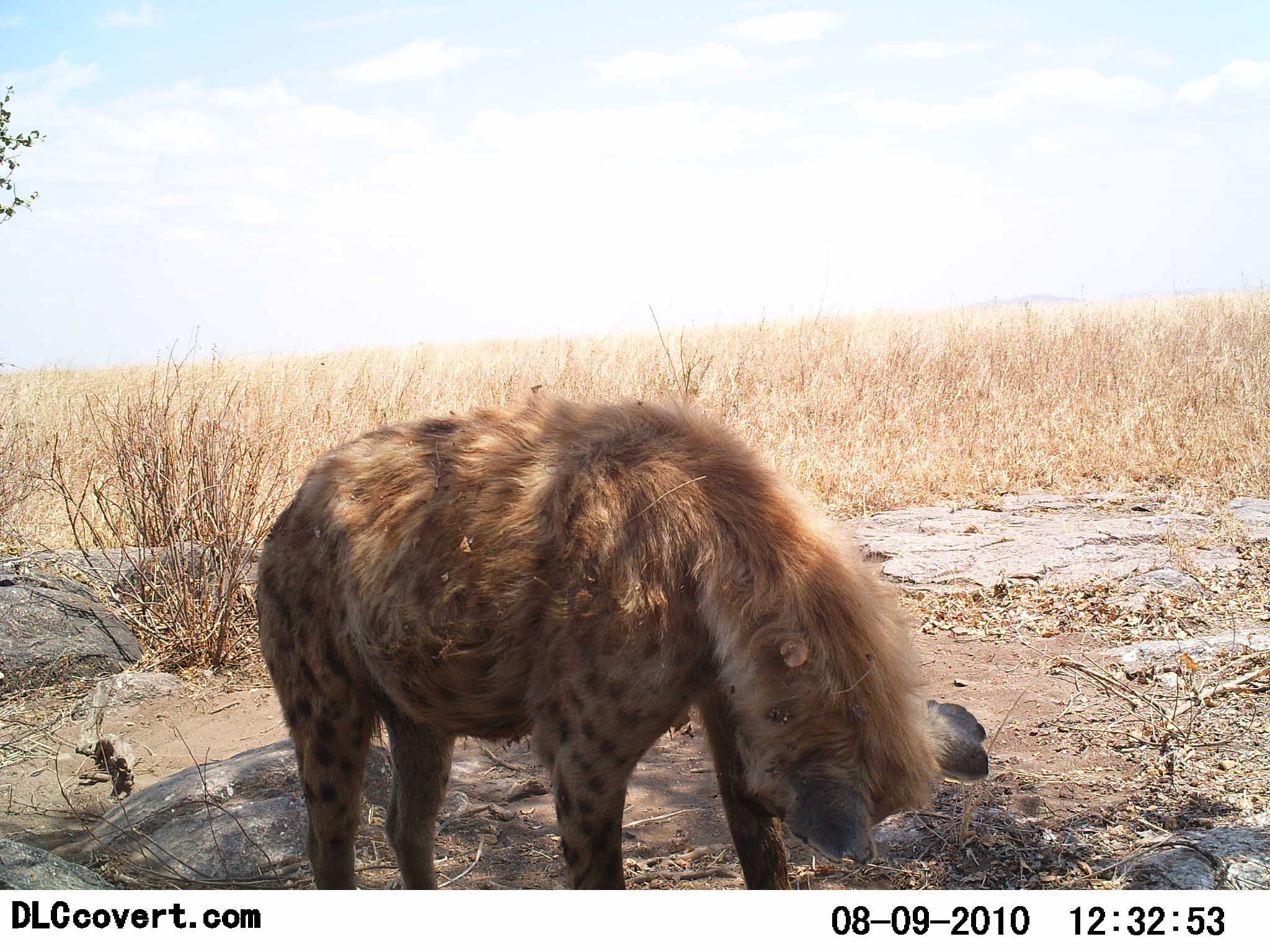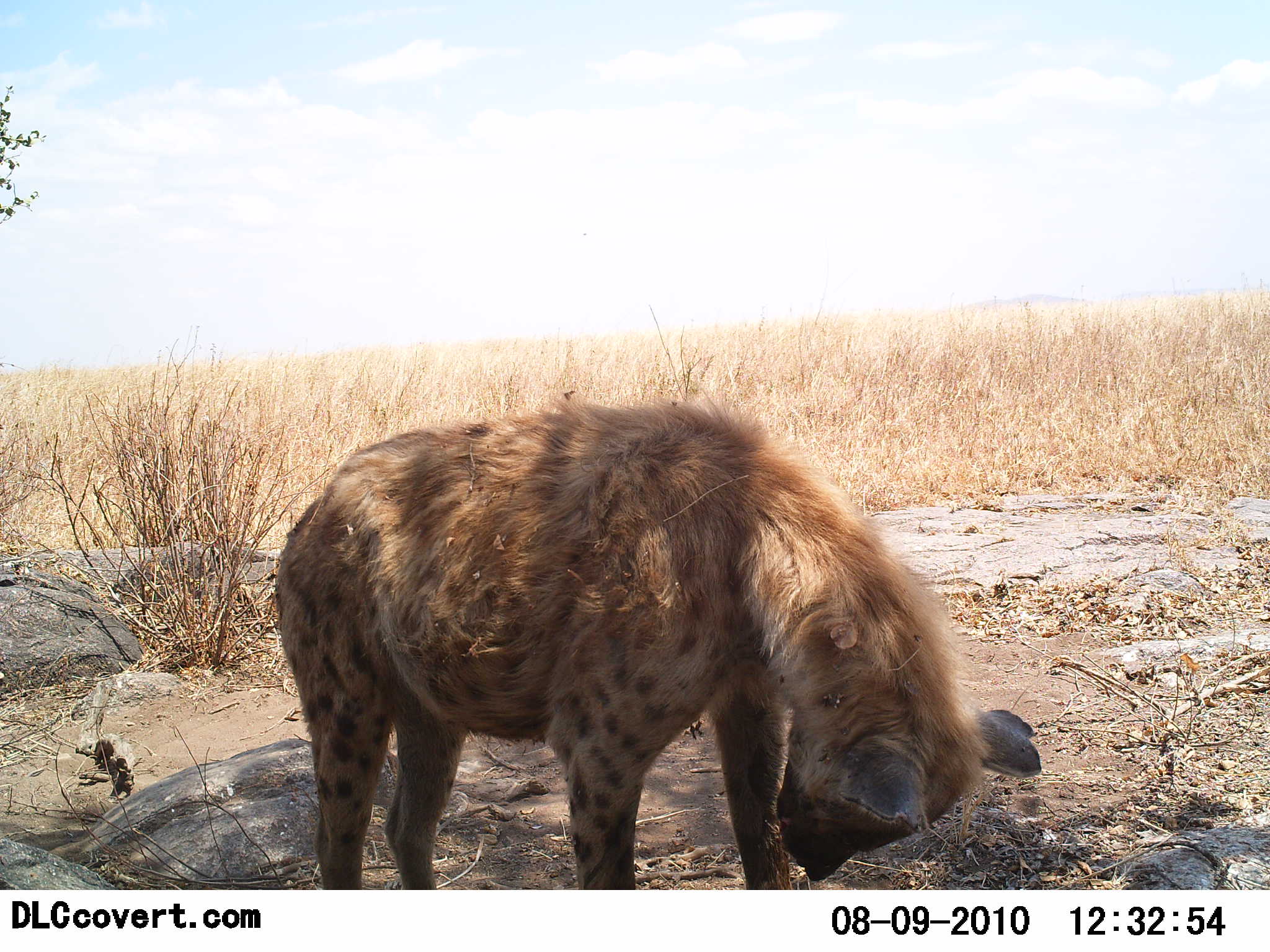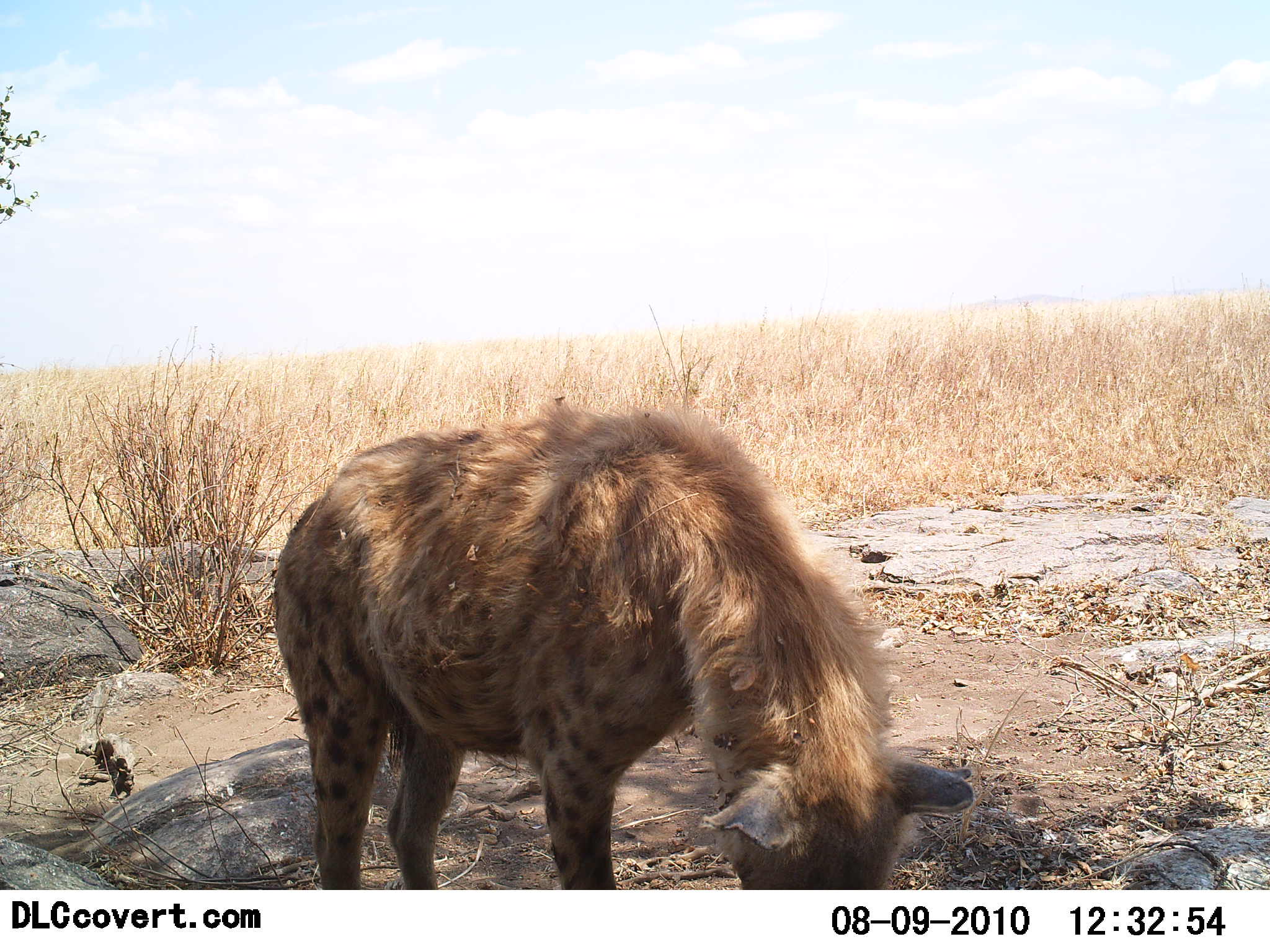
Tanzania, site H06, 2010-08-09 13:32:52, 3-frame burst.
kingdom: Animalia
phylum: Chordata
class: Mammalia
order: Carnivora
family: Hyaenidae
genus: Crocuta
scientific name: Crocuta crocuta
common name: spotted hyena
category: hyenaspotted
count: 1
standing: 95%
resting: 5%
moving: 5%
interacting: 10%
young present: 0%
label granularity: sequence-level